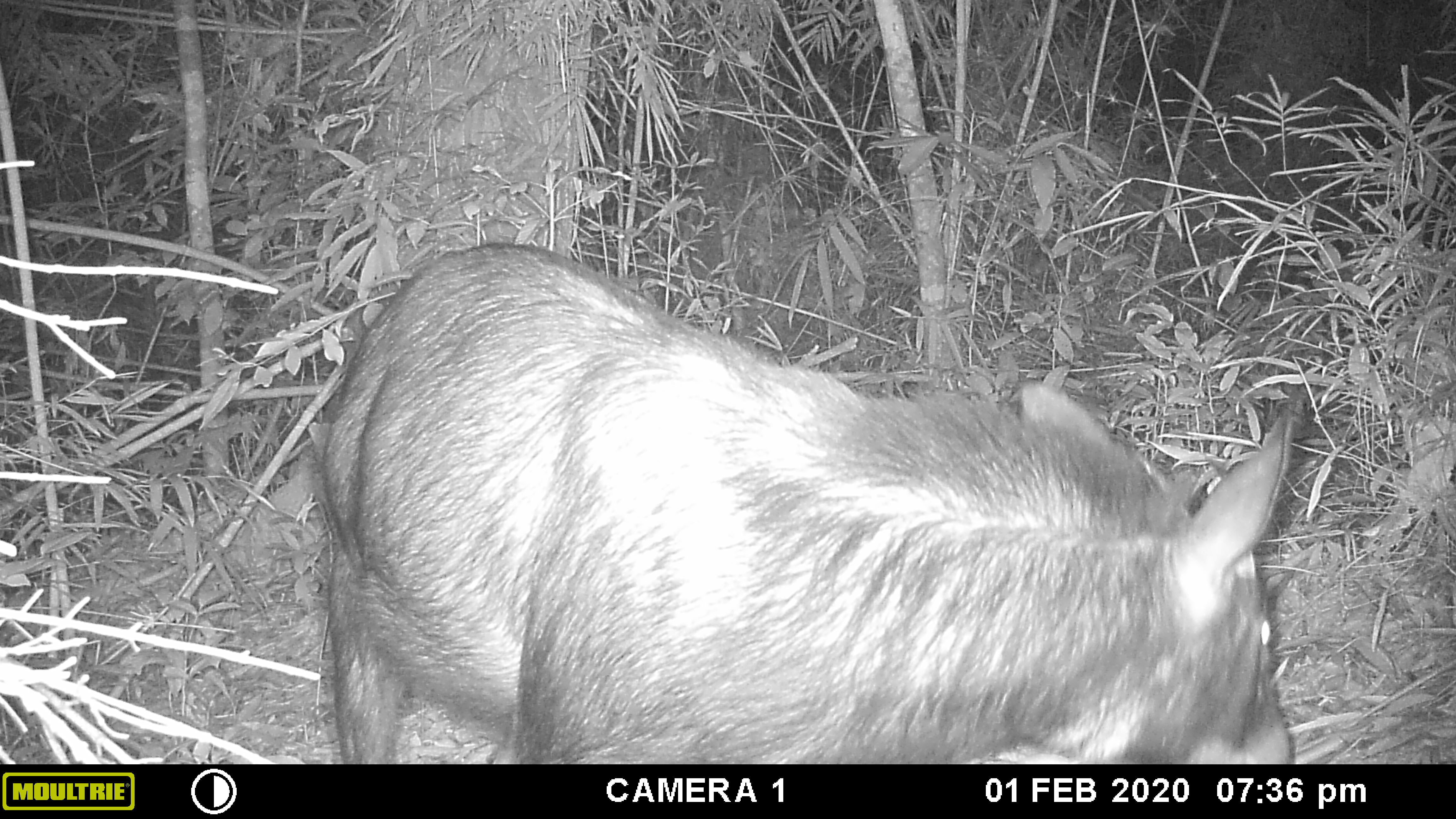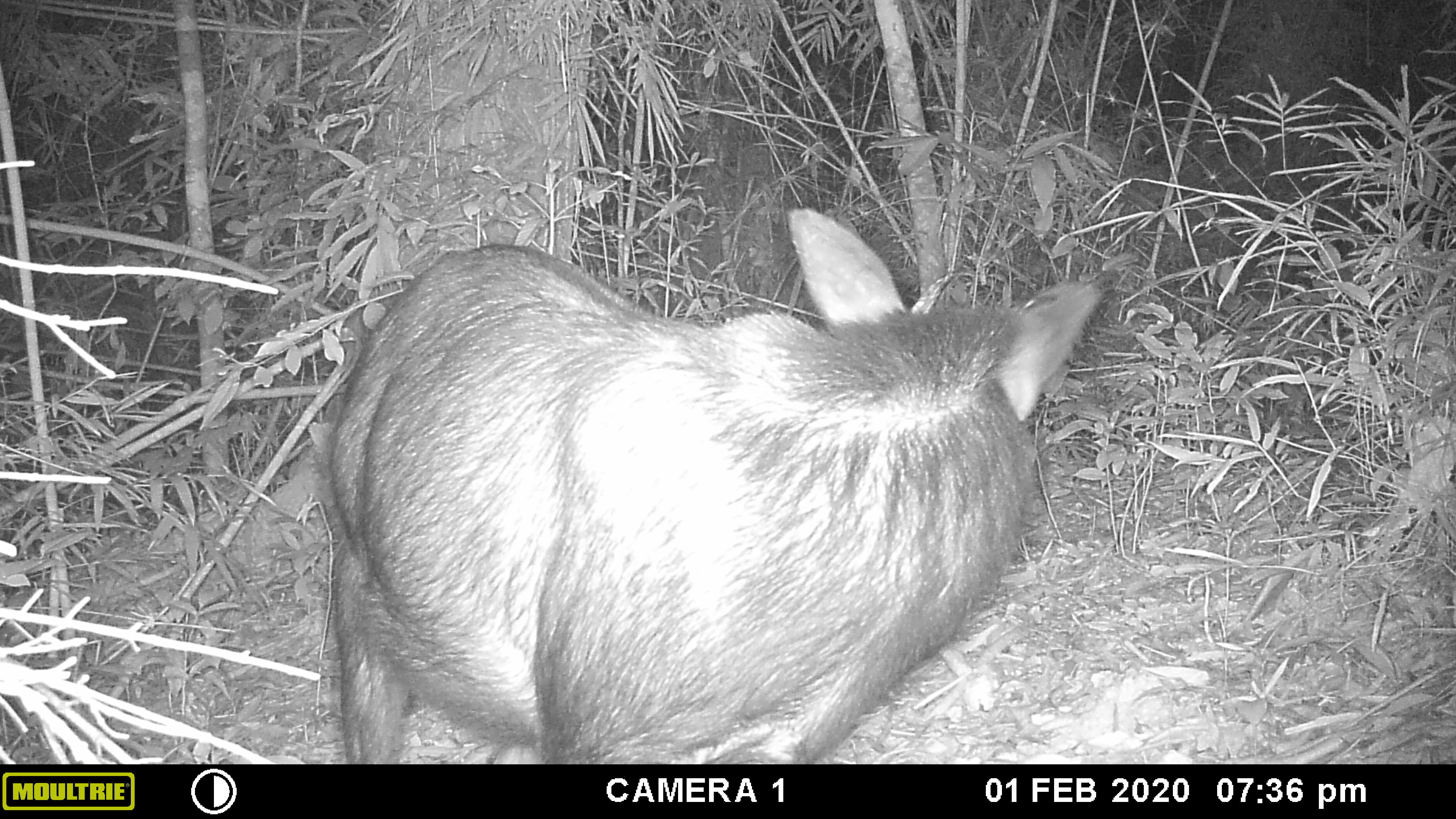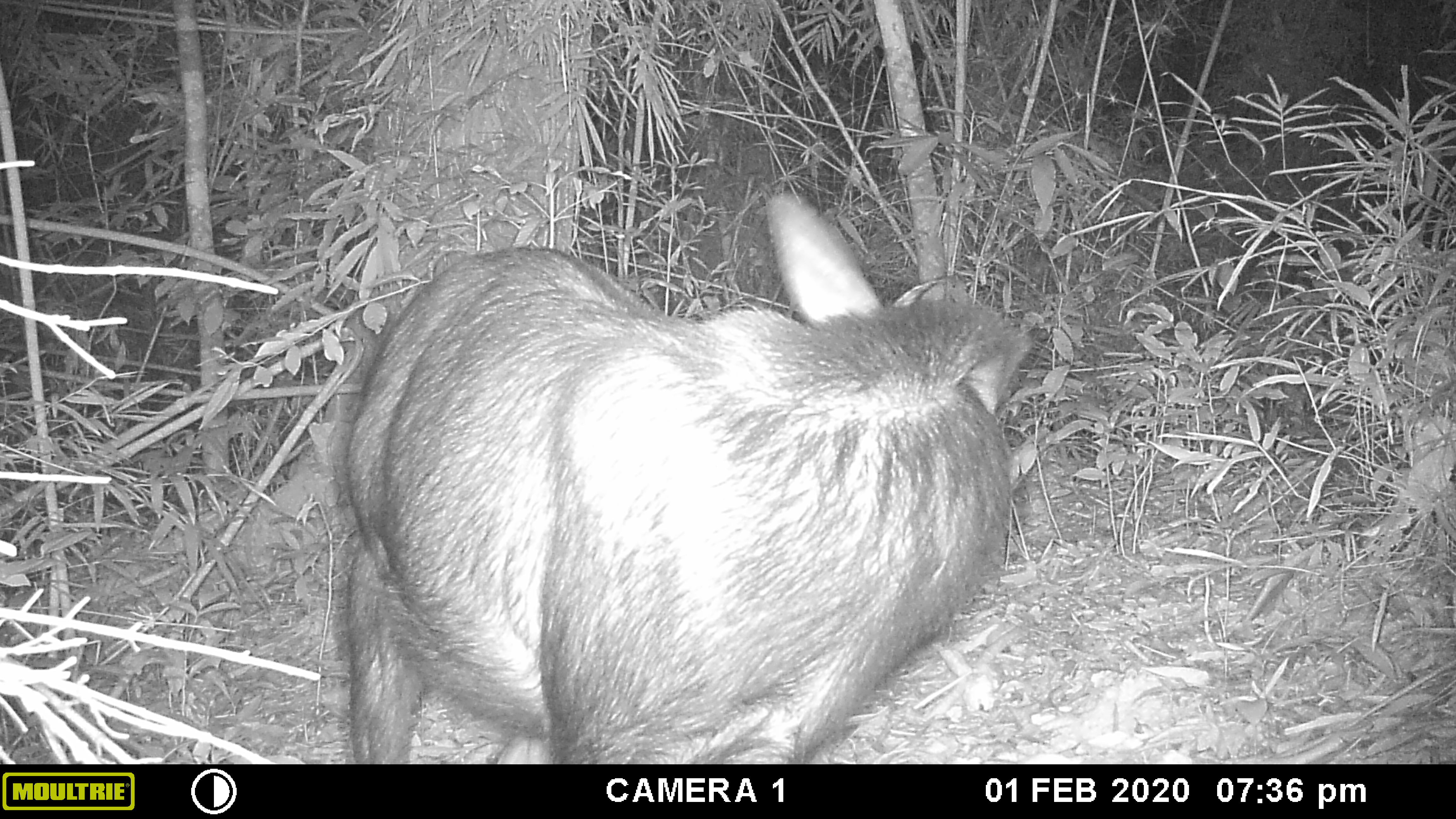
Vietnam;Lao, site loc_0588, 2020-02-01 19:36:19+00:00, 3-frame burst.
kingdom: Animalia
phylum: Chordata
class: Mammalia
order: Artiodactyla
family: Bovidae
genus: Capricornis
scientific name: Capricornis sumatraensis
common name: chinese serow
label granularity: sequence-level